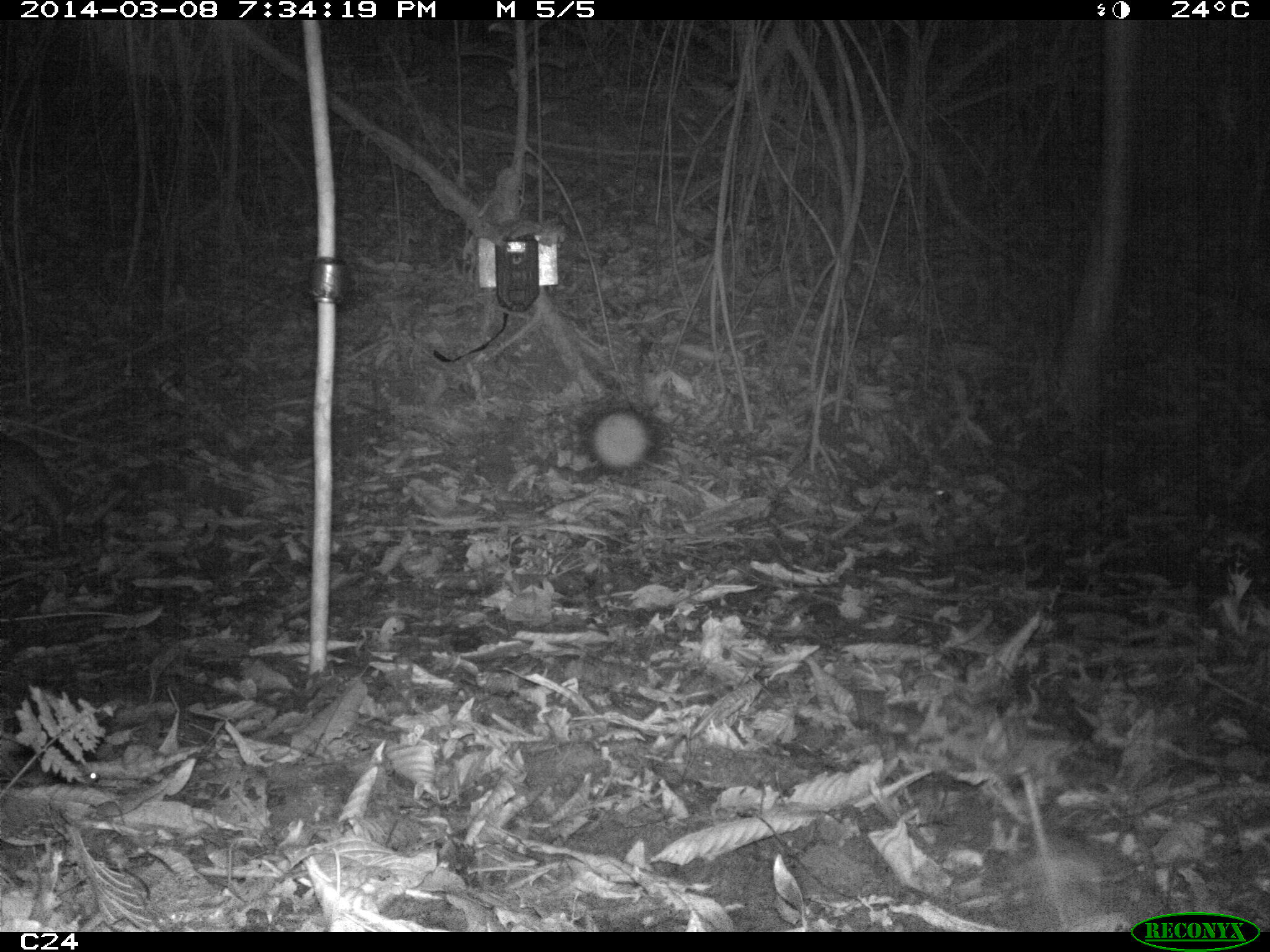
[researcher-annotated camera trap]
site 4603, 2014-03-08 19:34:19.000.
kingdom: Animalia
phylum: Chordata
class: Mammalia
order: Rodentia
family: Cuniculidae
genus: Cuniculus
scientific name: Cuniculus paca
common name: spotted paca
Cuniculus paca (spotted paca), count 2, age adult, sex female.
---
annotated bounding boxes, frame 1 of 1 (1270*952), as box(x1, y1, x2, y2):
cuniculus paca: box(0, 430, 66, 555)